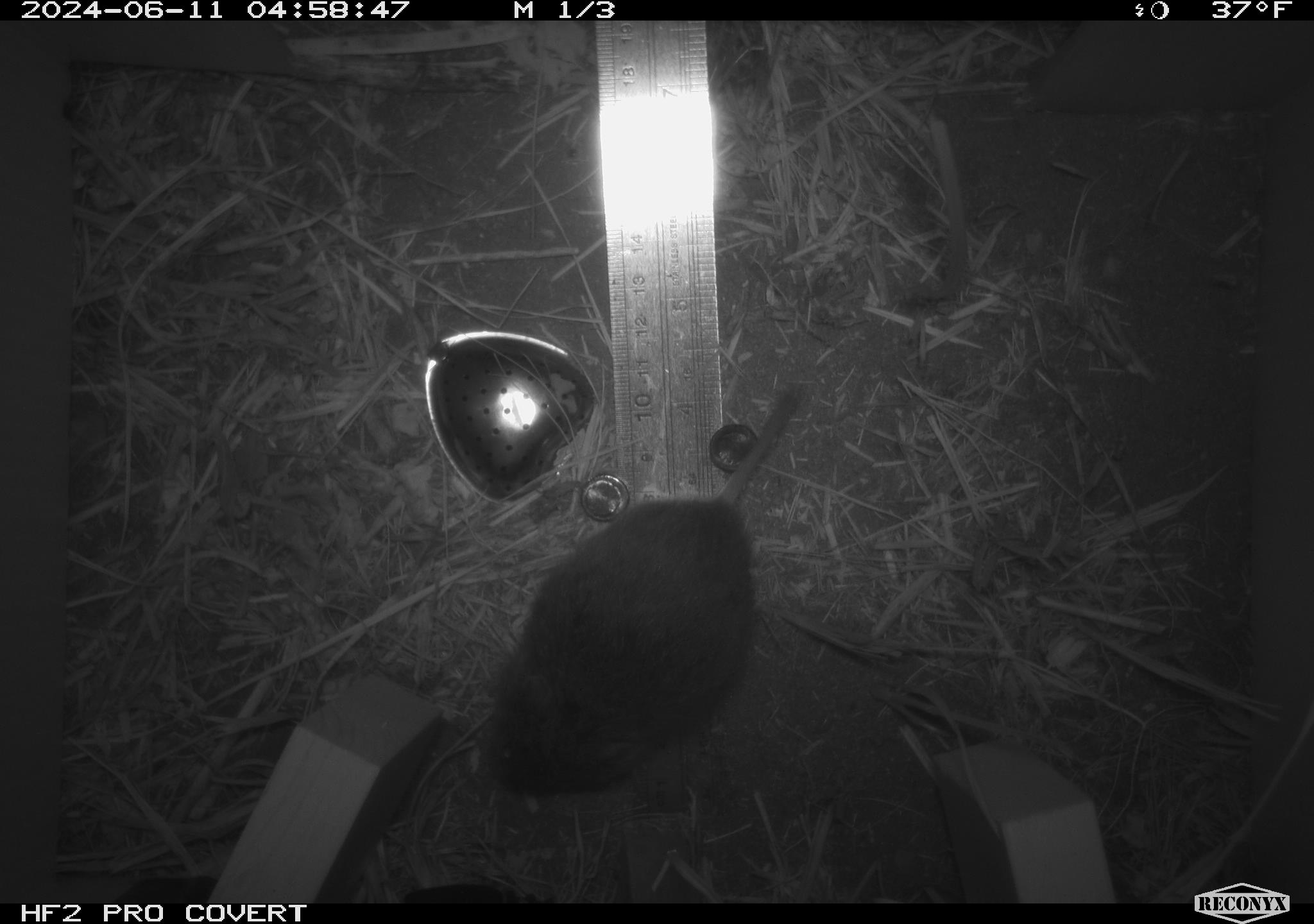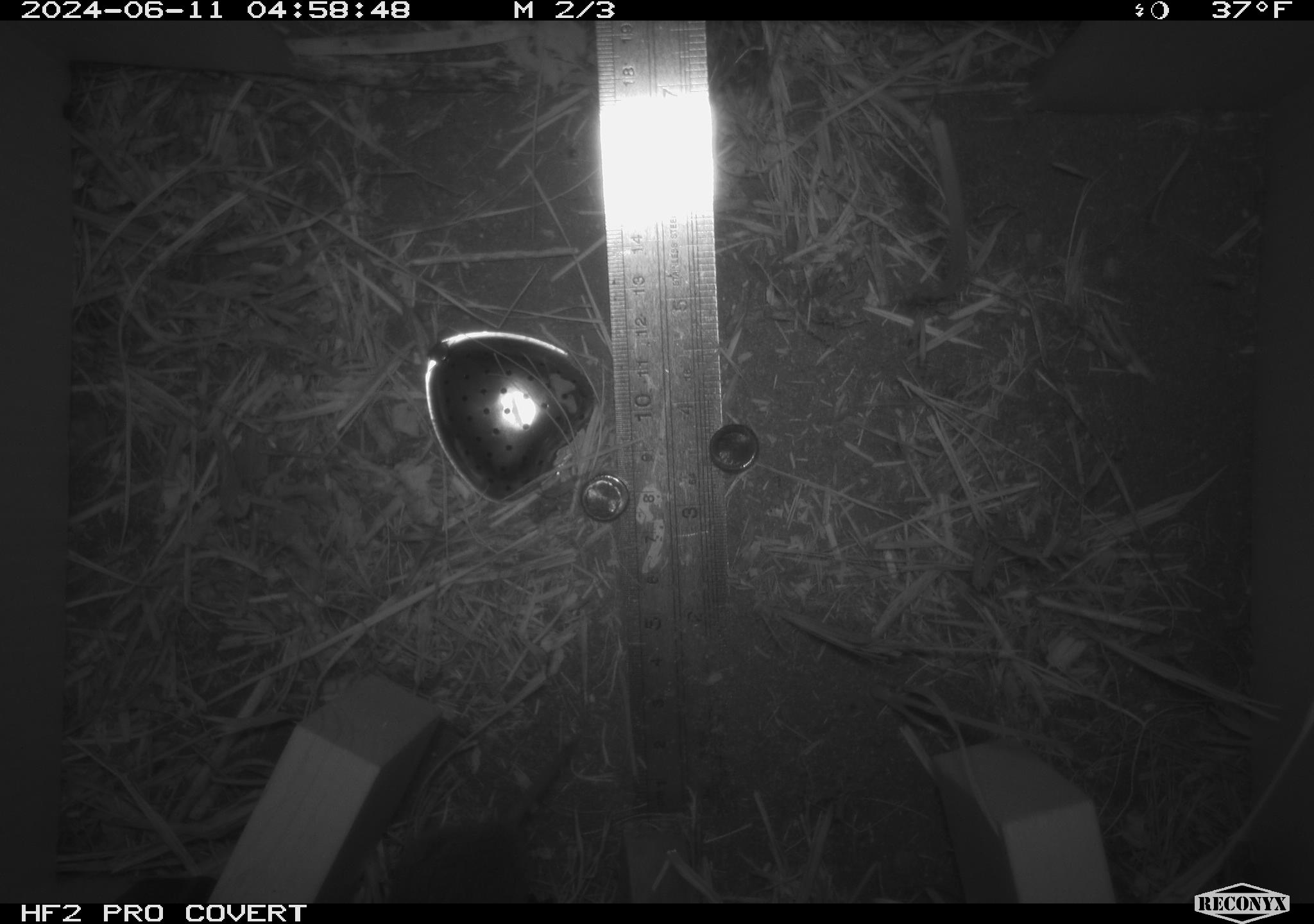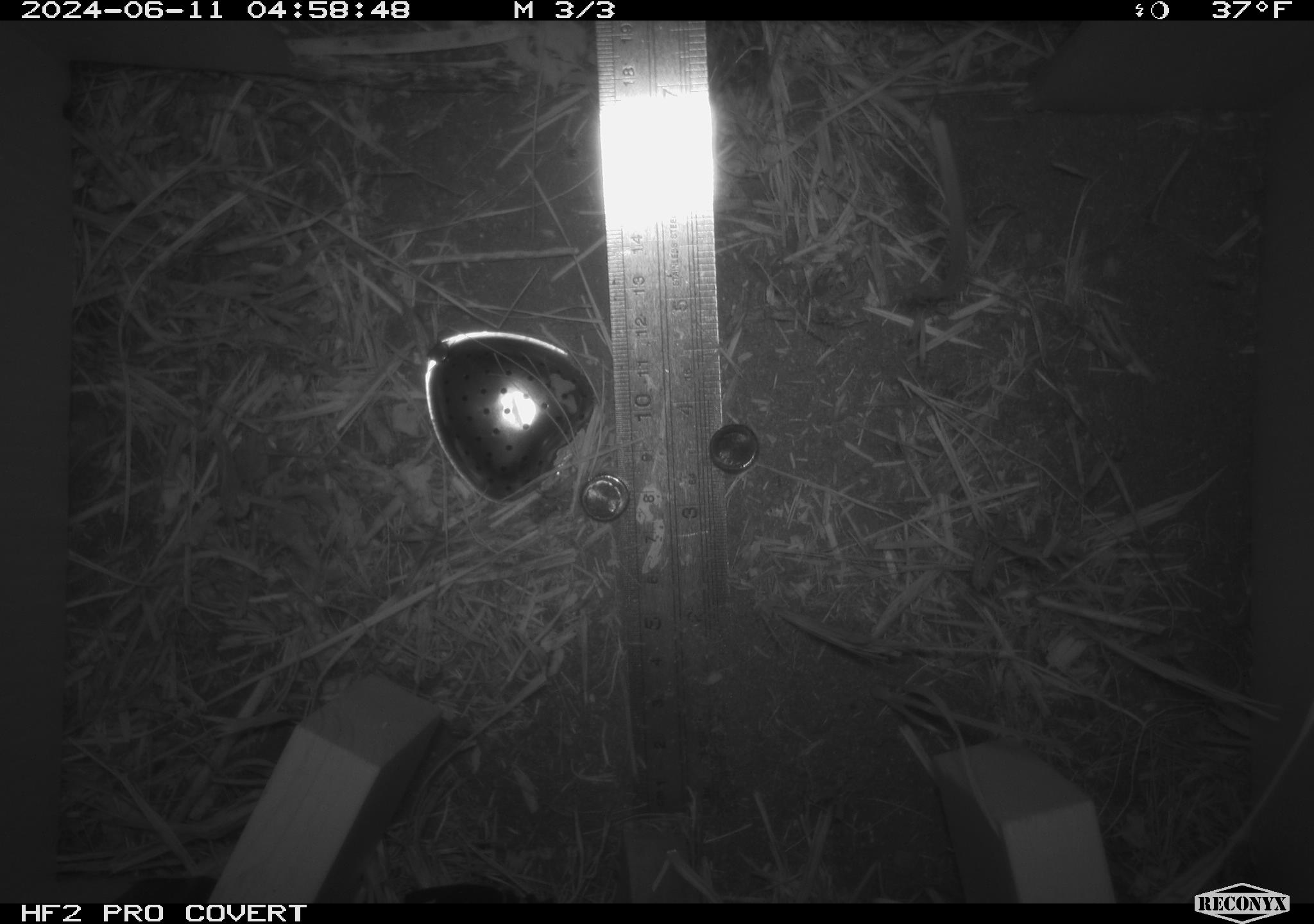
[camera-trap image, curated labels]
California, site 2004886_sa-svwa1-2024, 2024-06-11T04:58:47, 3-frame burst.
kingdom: Animalia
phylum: Chordata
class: Mammalia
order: Rodentia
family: Cricetidae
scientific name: Arvicolinae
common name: voles, lemmings, and muskrats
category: arvicolinae subfamily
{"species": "arvicolinae subfamily (voles, lemmings, and muskrats) (Arvicolinae)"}